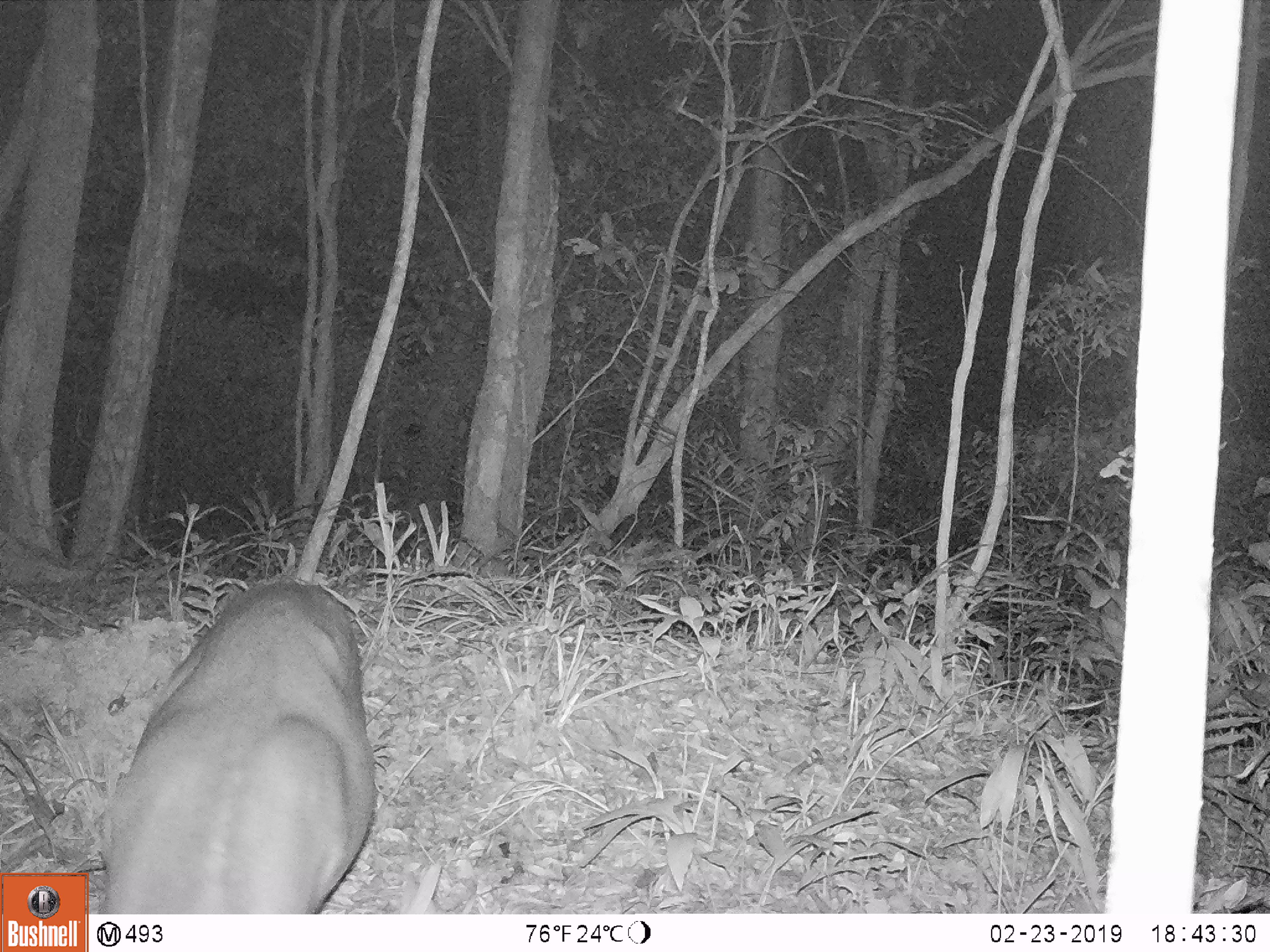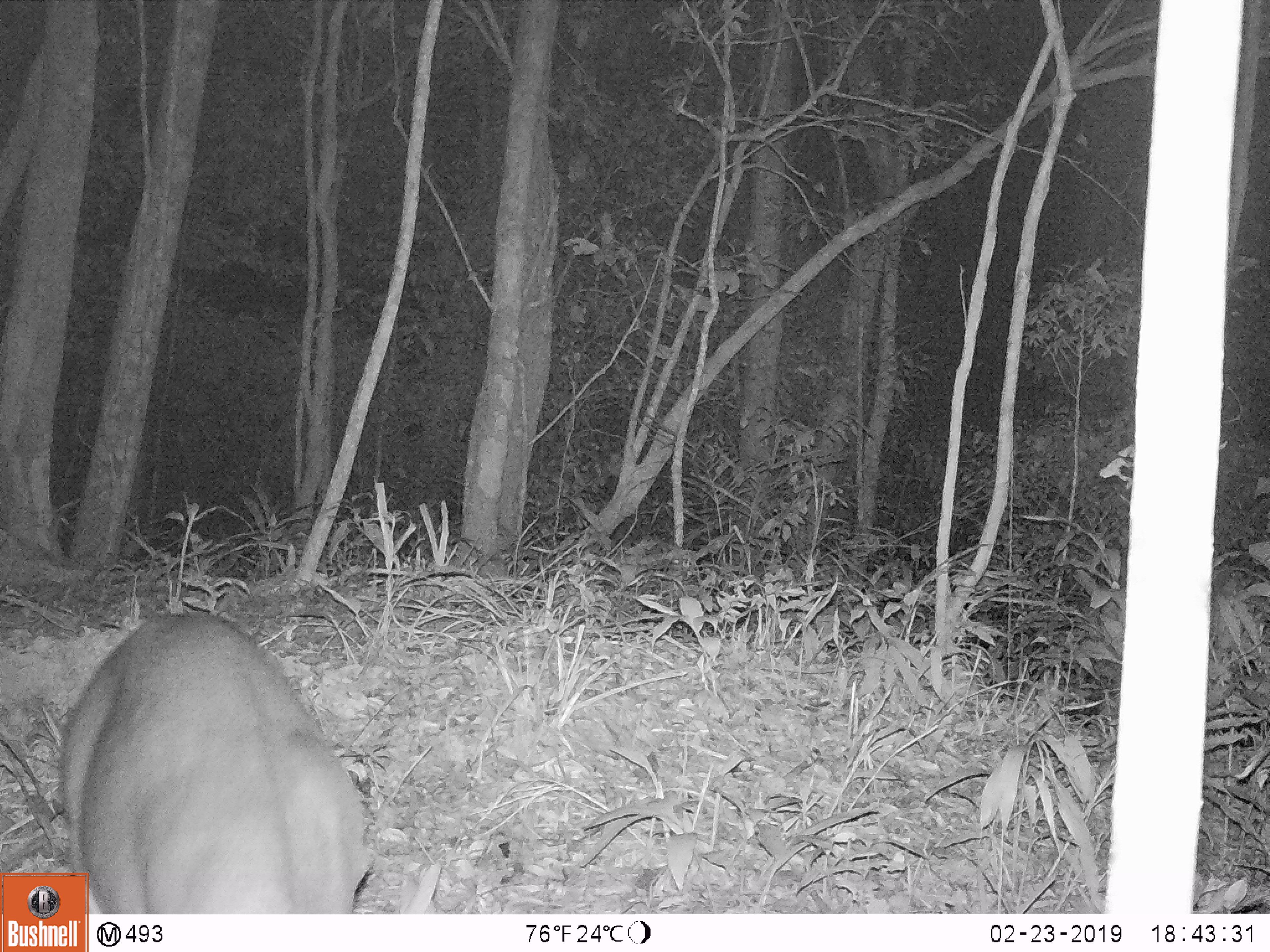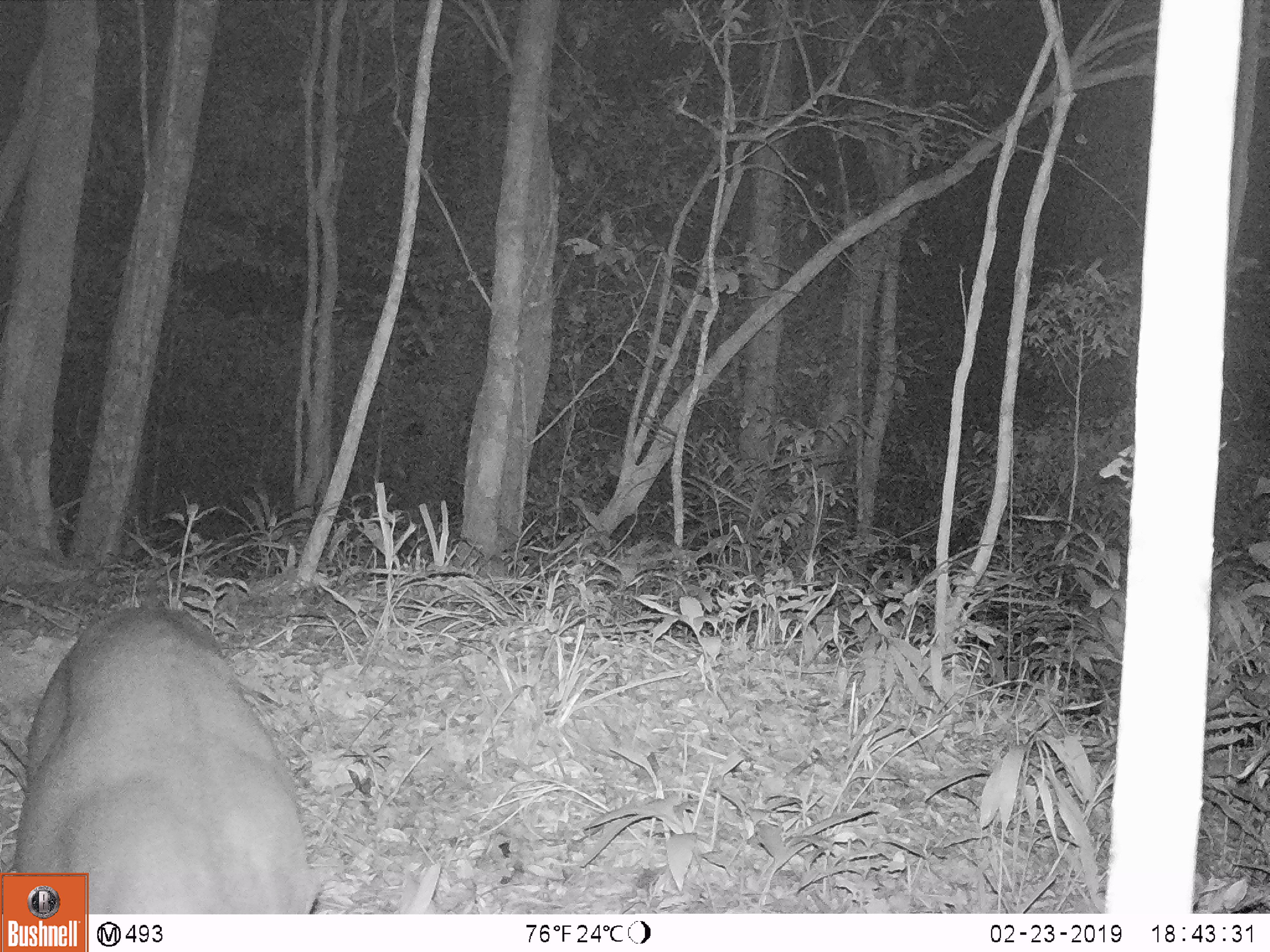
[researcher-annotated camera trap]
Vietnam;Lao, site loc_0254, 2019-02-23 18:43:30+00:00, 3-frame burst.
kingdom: Animalia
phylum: Chordata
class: Mammalia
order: Artiodactyla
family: Cervidae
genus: Muntiacus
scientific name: Muntiacus vuquangensis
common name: large-antlered muntjac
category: large antlered muntjac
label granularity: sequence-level